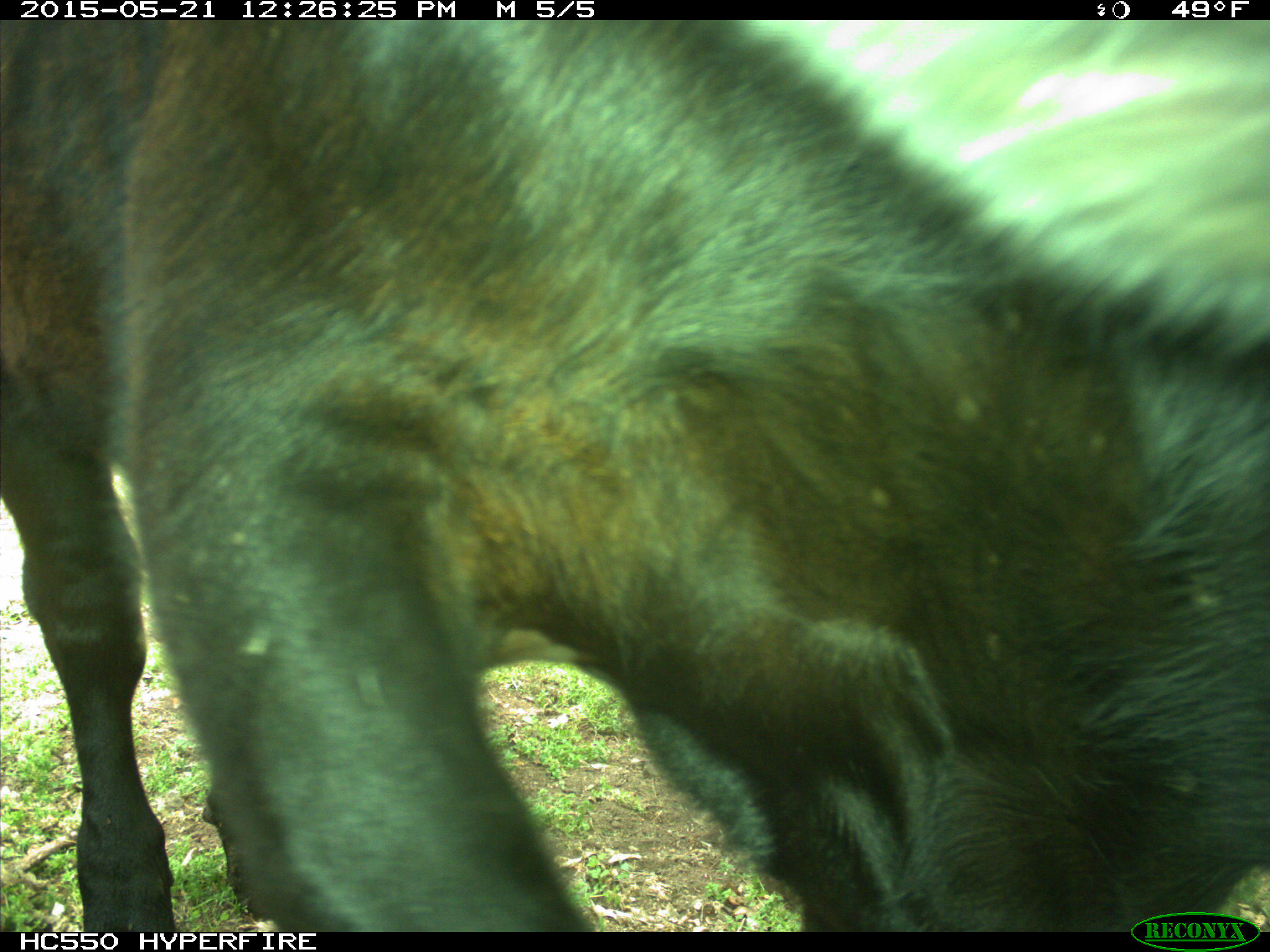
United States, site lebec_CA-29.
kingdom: Animalia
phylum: Chordata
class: Mammalia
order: Artiodactyla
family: Bovidae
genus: Bos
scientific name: Bos taurus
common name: domestic cow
Bos taurus (domestic cow).